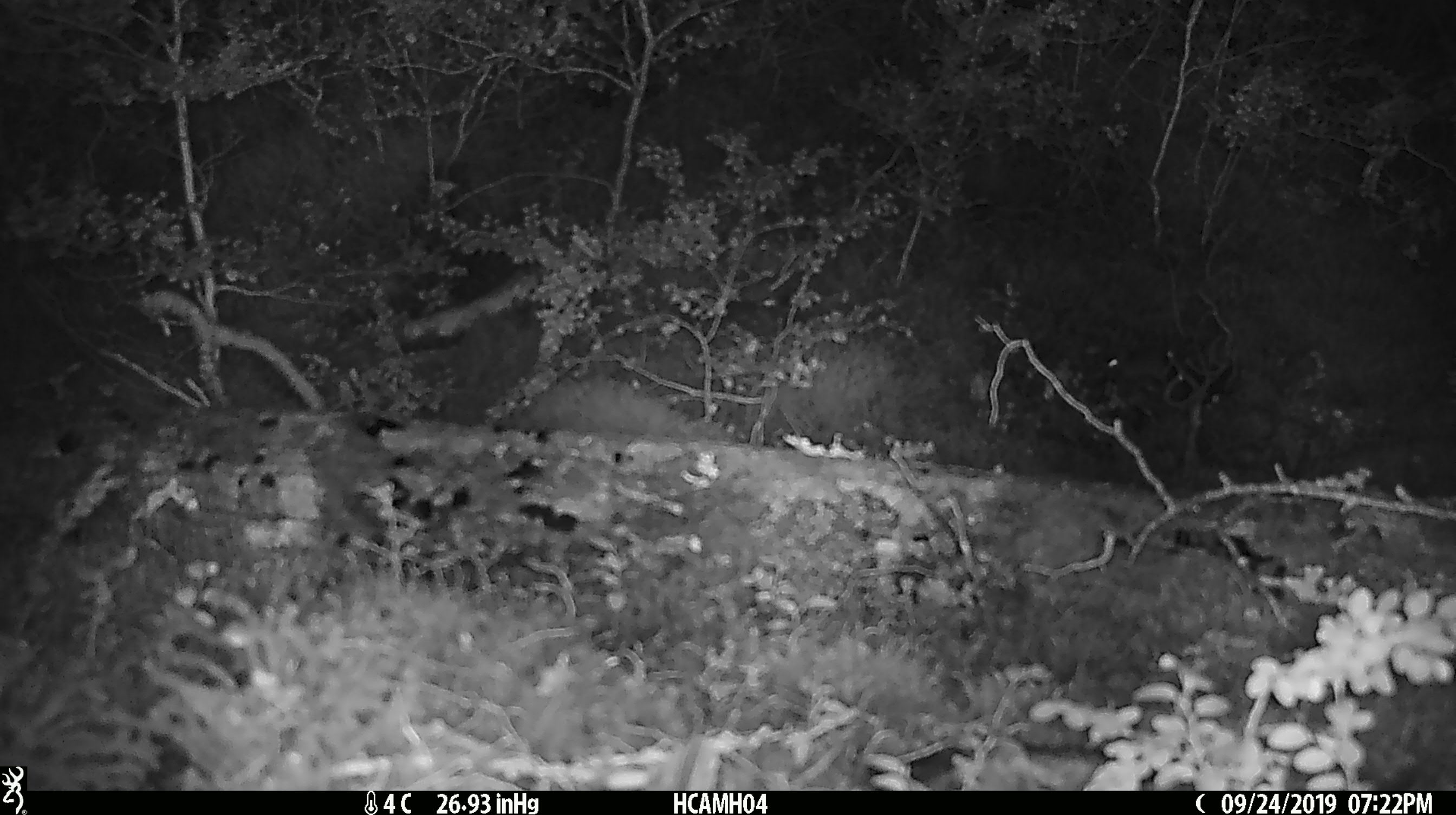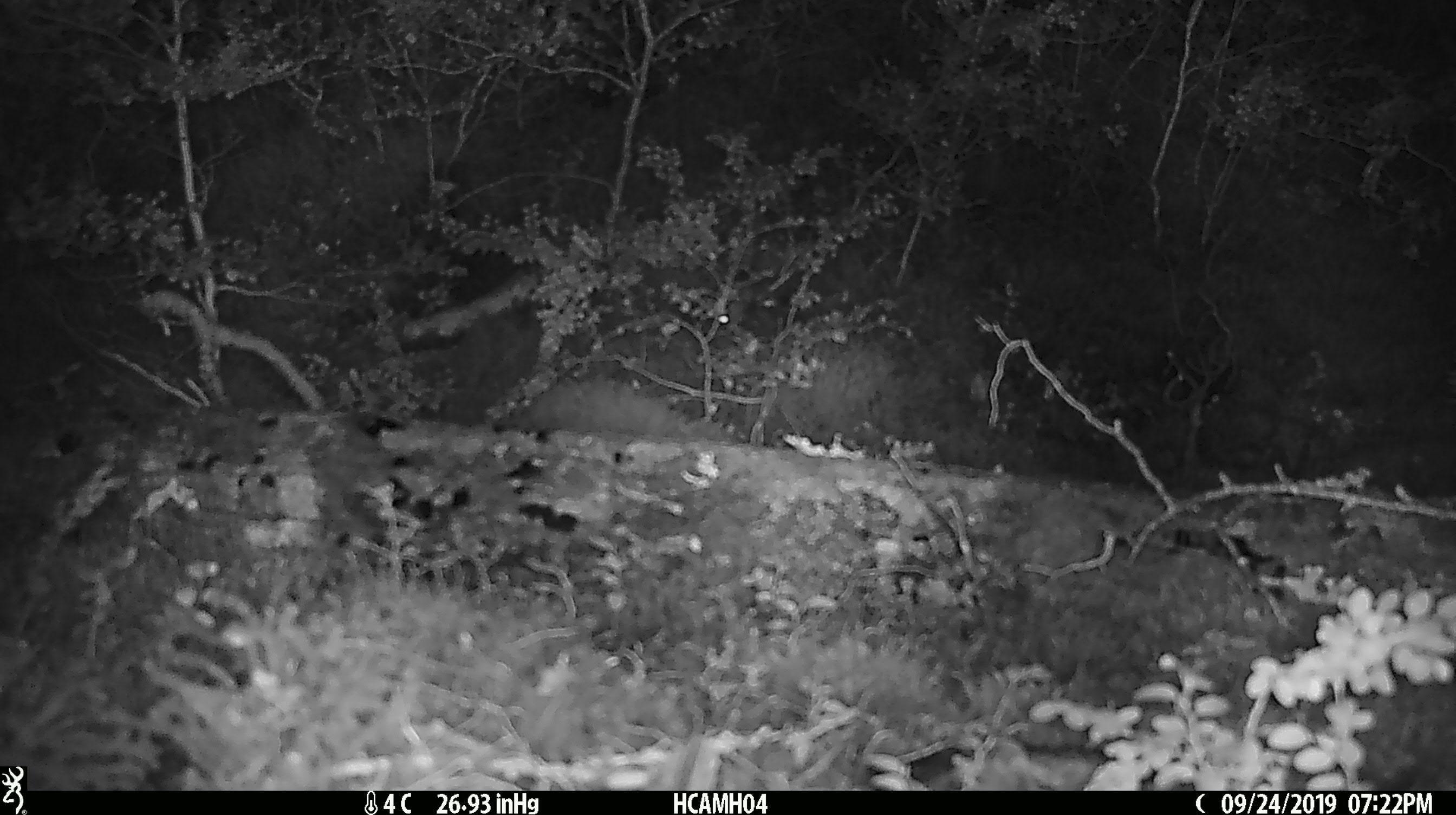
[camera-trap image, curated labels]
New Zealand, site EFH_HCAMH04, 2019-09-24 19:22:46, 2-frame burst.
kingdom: Animalia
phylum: Chordata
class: Mammalia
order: Rodentia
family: Muridae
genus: Mus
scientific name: Mus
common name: mouse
Mouse (Mus).